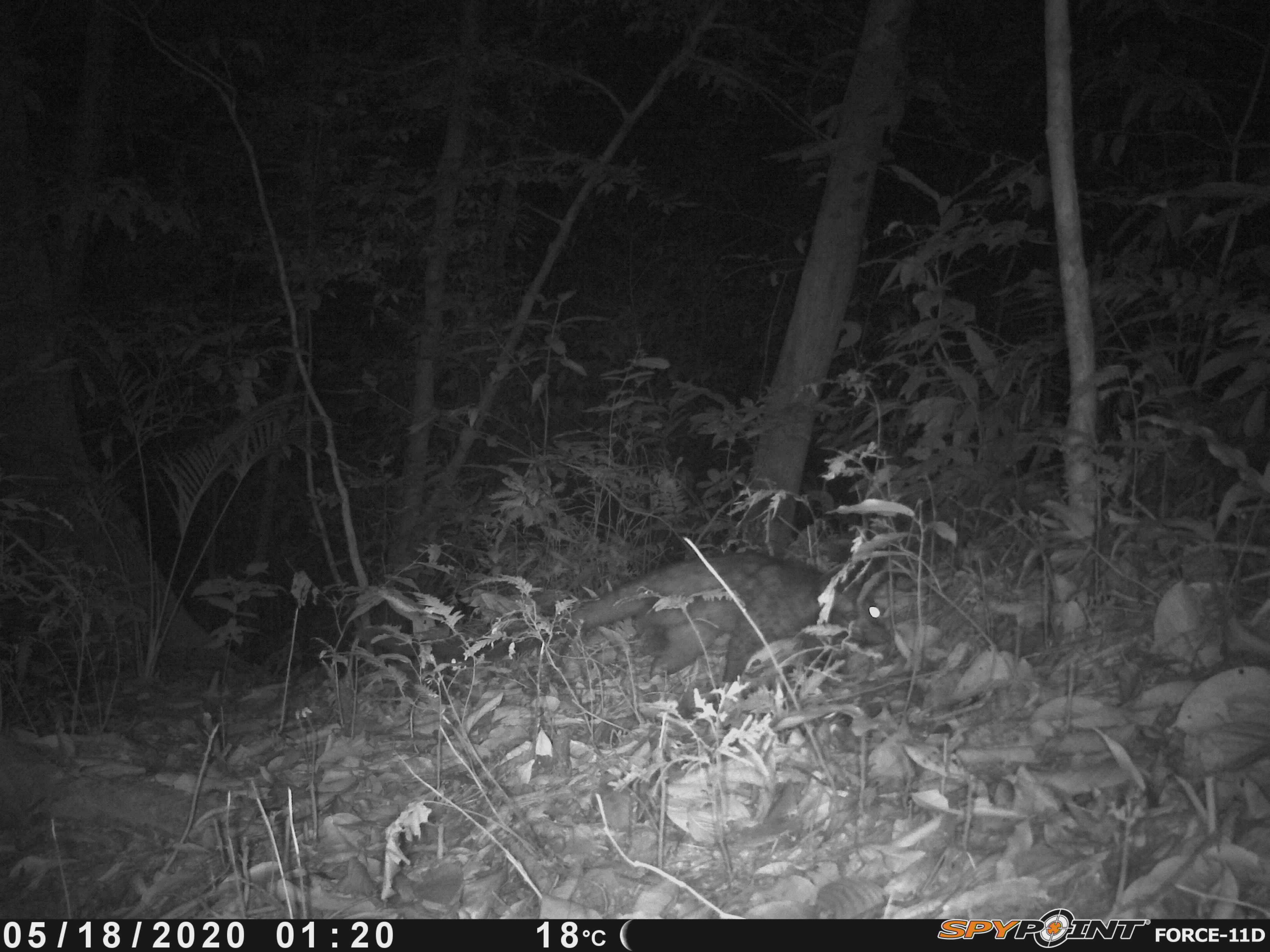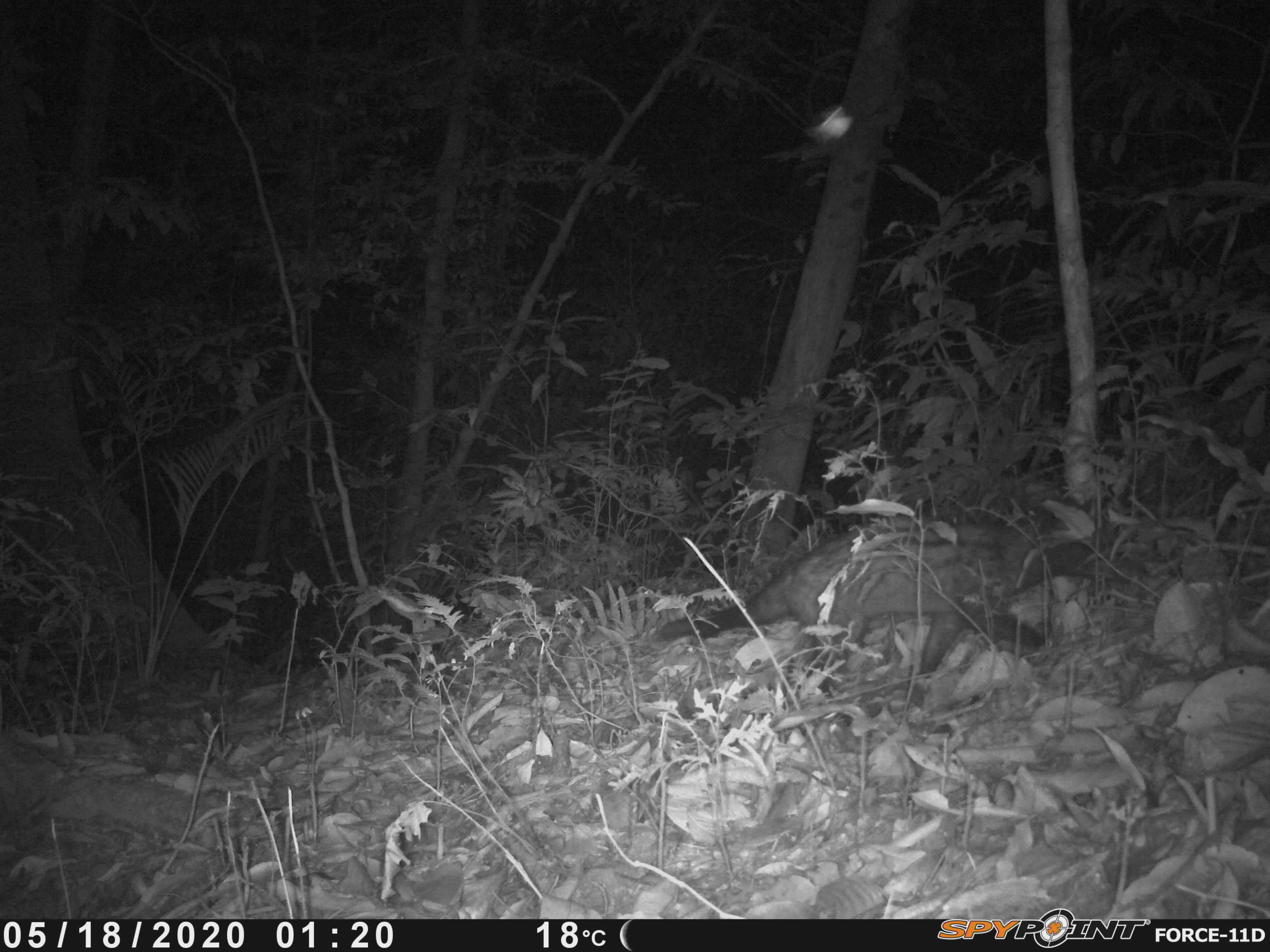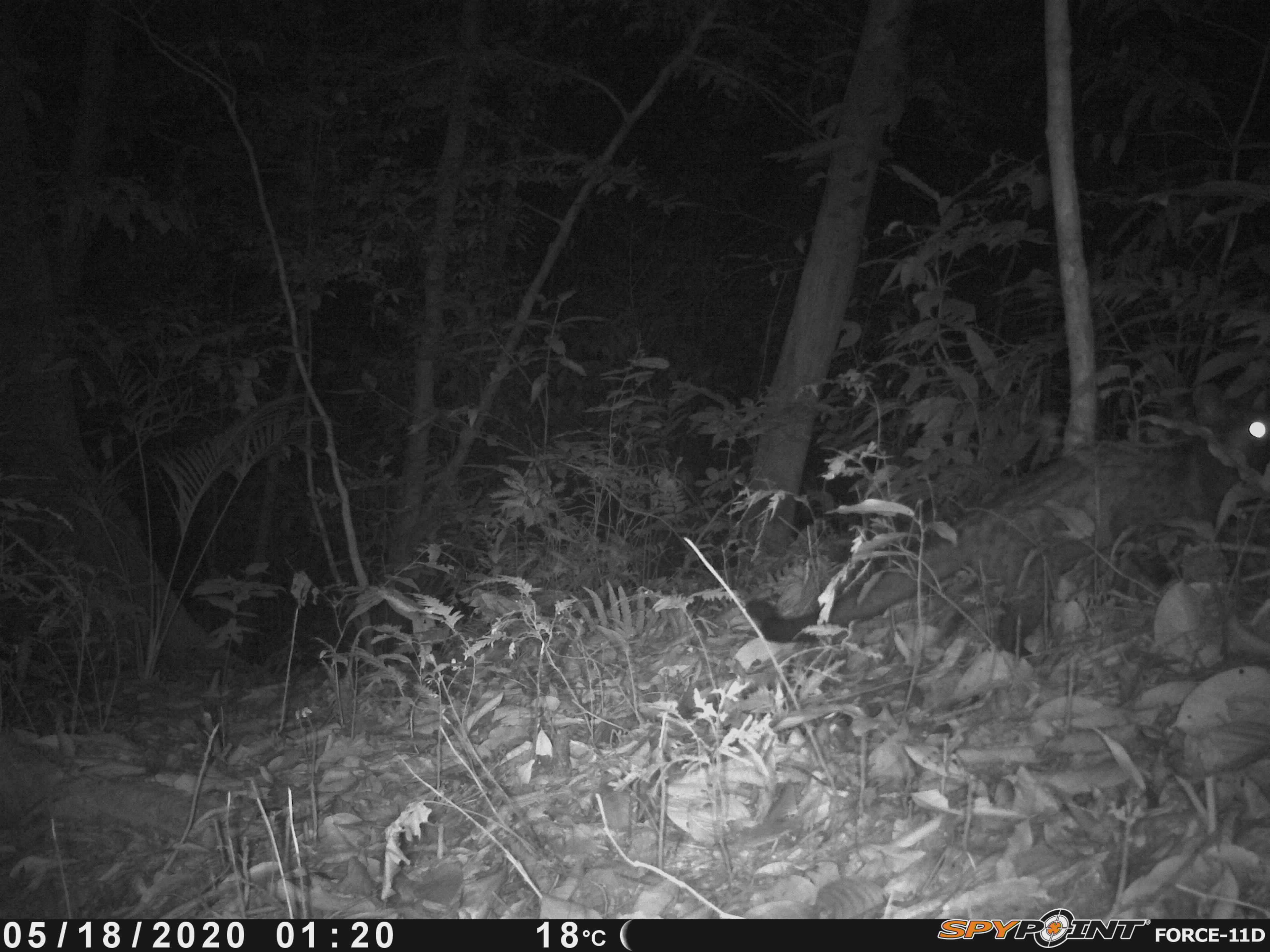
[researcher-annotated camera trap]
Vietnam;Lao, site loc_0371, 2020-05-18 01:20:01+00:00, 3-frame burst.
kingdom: Animalia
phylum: Chordata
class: Mammalia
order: Carnivora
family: Viverridae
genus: Paradoxurus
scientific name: Paradoxurus hermaphroditus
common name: common palm civet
Common palm civet (Paradoxurus hermaphroditus). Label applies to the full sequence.